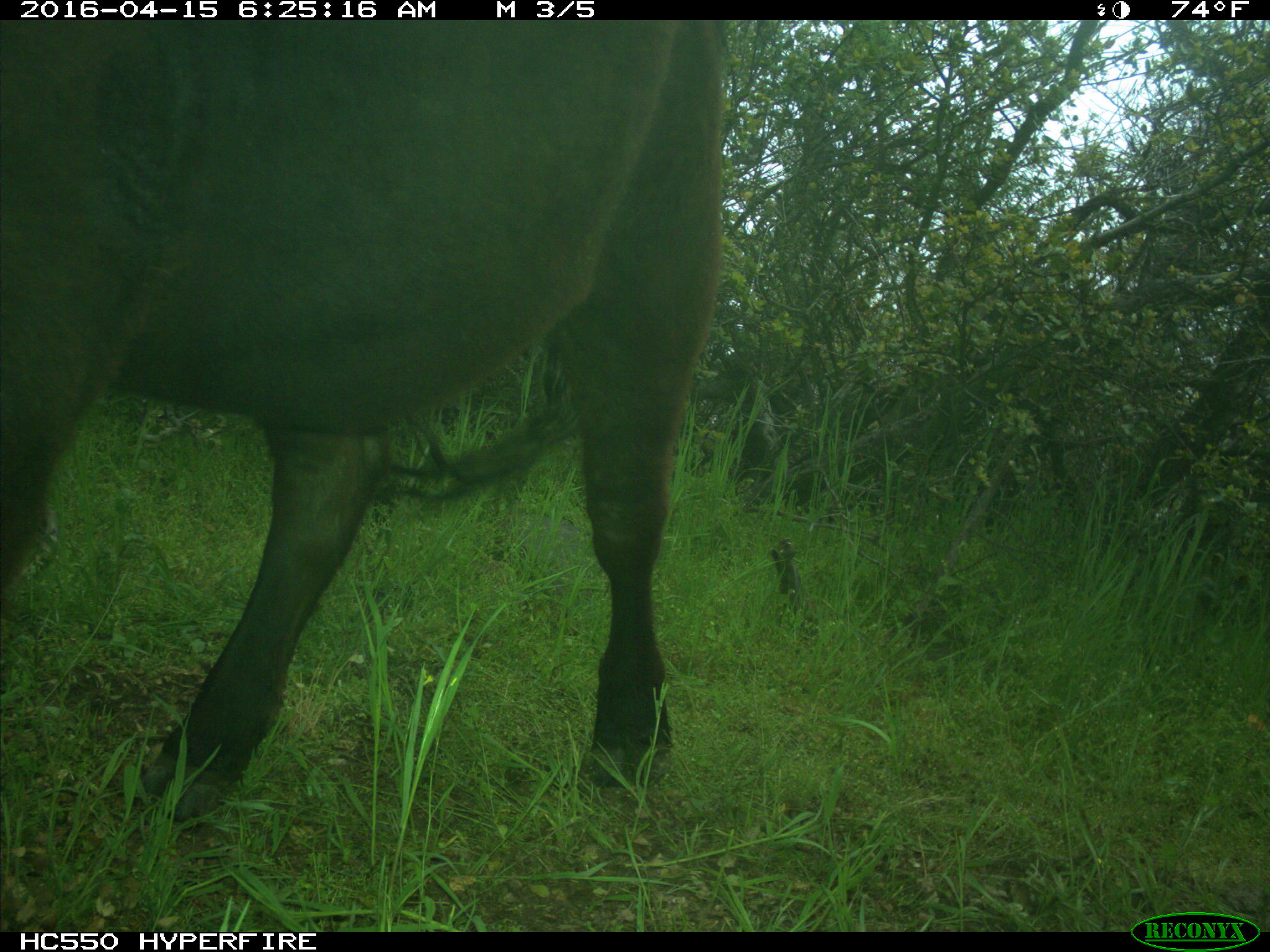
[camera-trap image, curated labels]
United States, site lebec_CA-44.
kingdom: Animalia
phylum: Chordata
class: Mammalia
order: Artiodactyla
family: Bovidae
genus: Bos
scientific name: Bos taurus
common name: domestic cow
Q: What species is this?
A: Bos taurus (domestic cow).